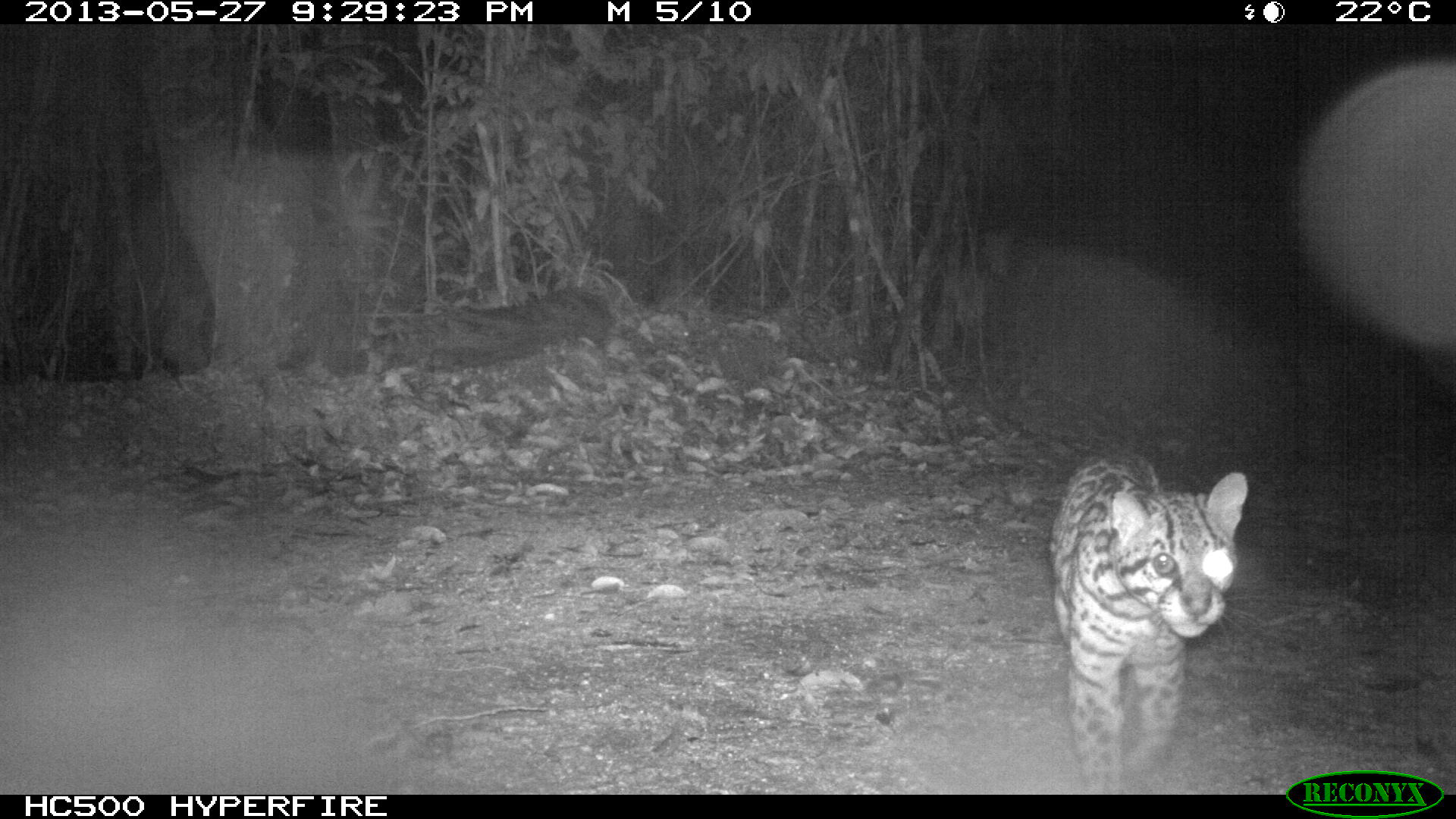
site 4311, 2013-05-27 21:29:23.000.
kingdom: Animalia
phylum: Chordata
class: Mammalia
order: Carnivora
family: Felidae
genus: Leopardus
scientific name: Leopardus pardalis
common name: ocelot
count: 1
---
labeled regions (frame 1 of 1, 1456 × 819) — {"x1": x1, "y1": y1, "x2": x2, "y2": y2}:
leopardus pardalis: {"x1": 1049, "y1": 452, "x2": 1248, "y2": 795}